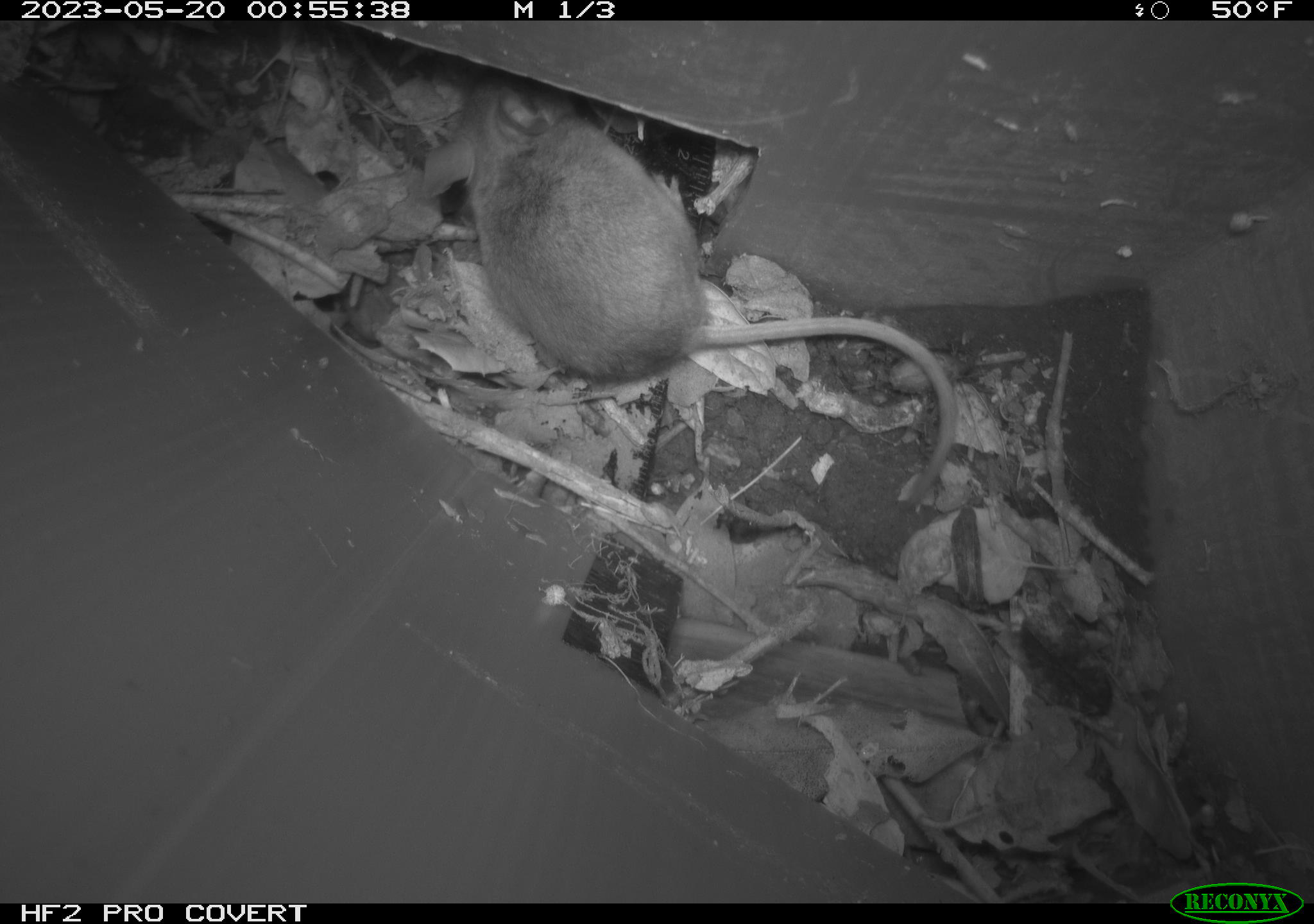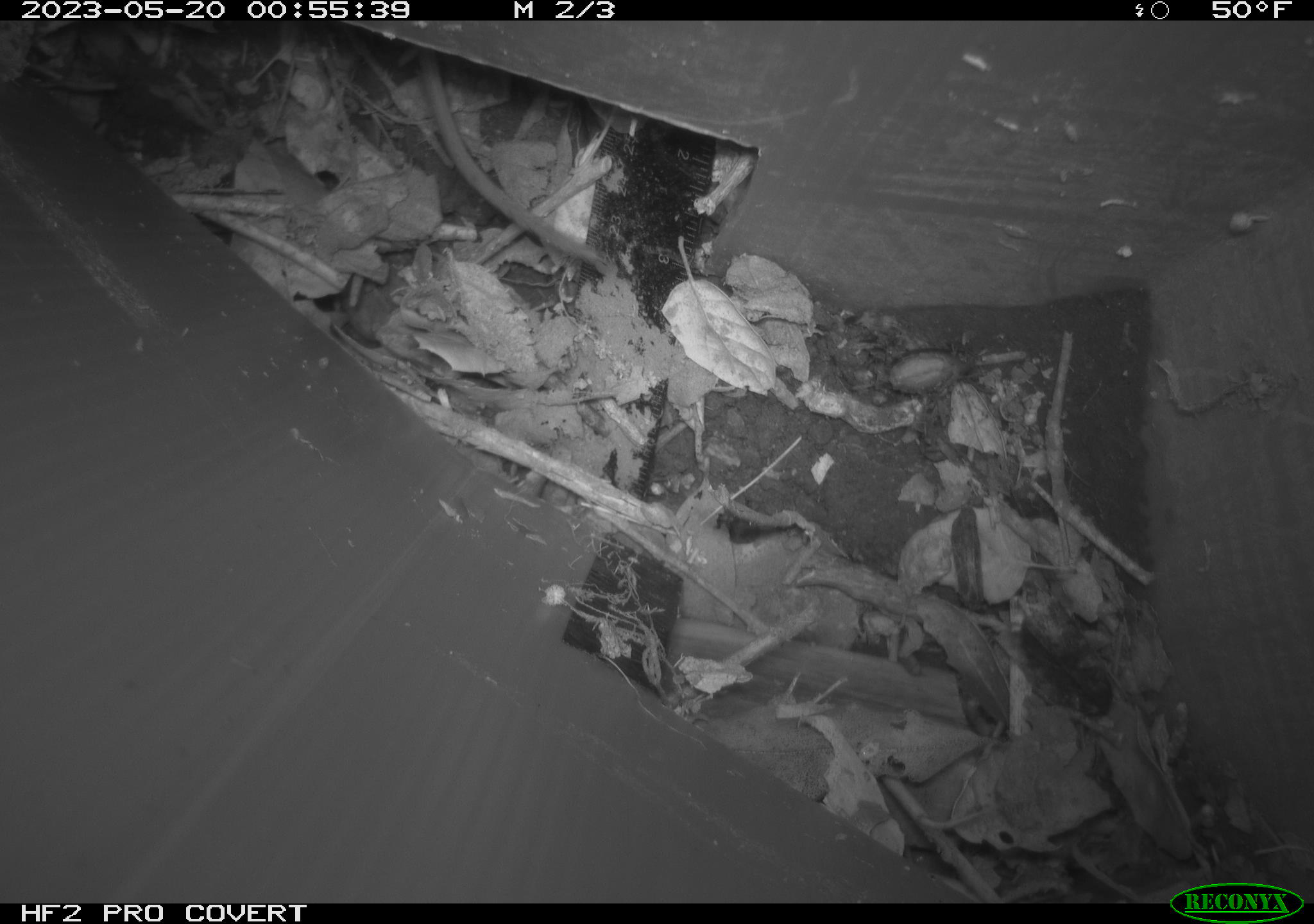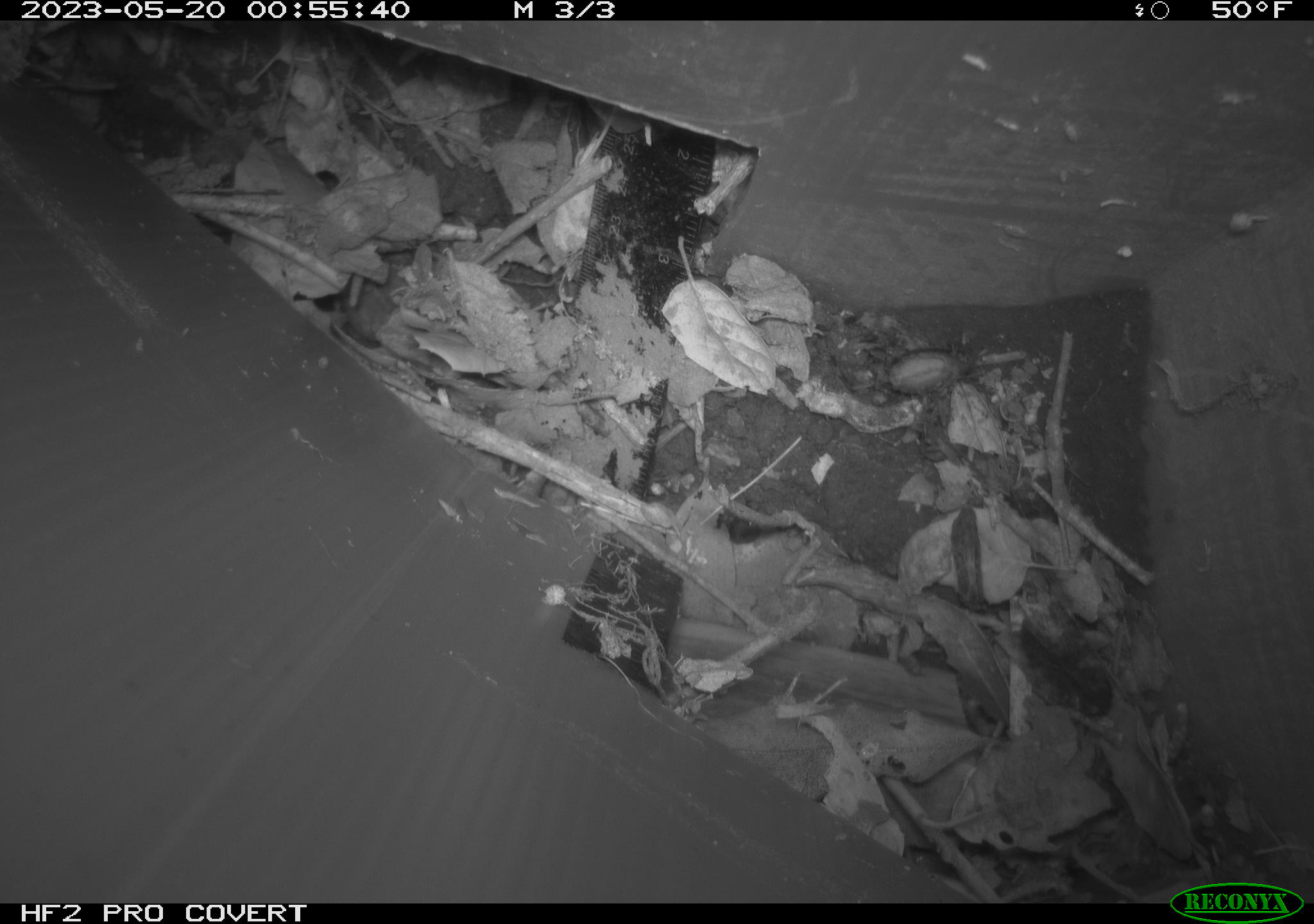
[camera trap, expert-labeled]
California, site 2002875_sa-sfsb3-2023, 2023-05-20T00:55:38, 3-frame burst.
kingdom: Animalia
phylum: Chordata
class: Mammalia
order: Rodentia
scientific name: Rodentia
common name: mouse species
Mouse species (Rodentia).